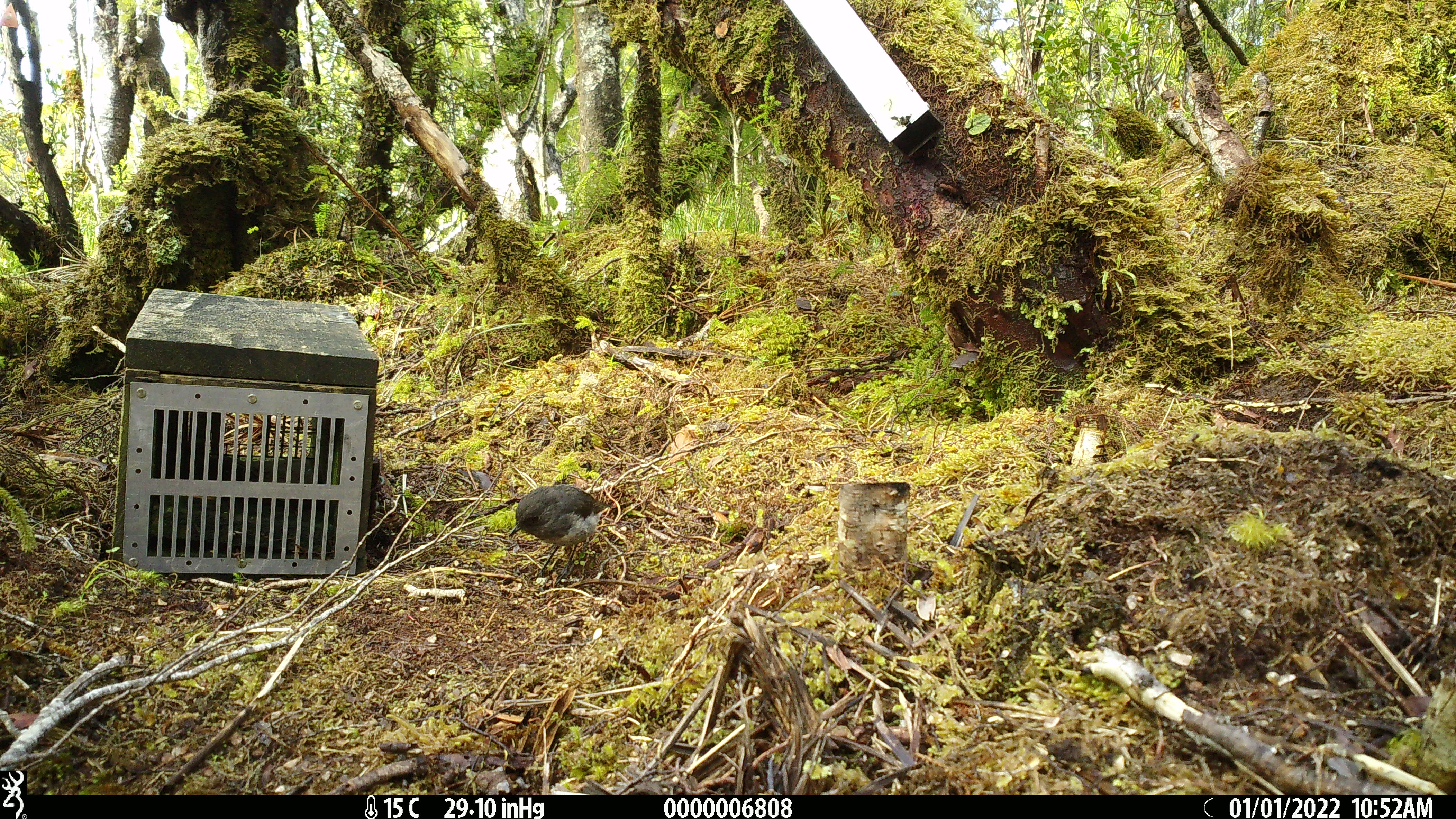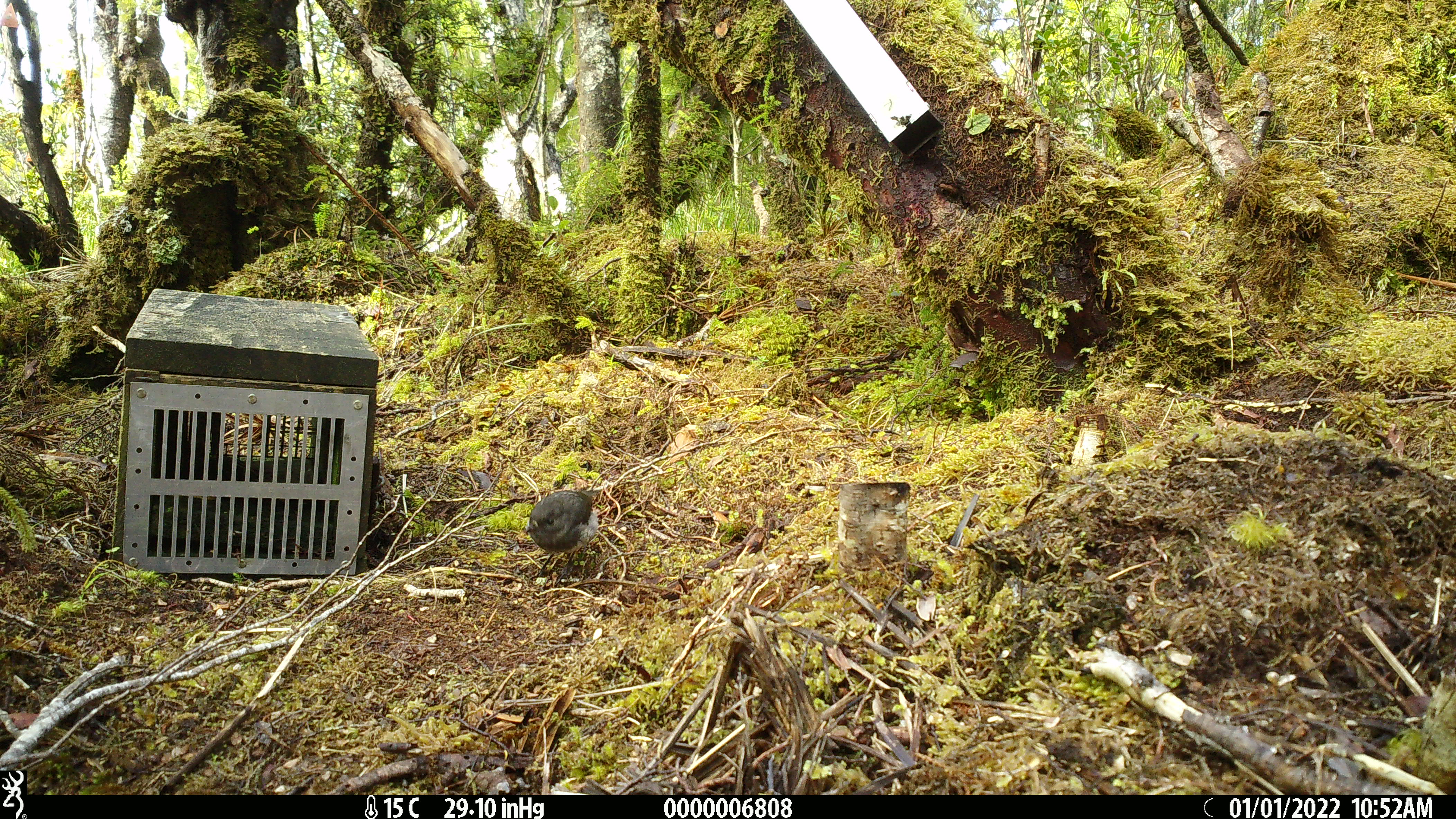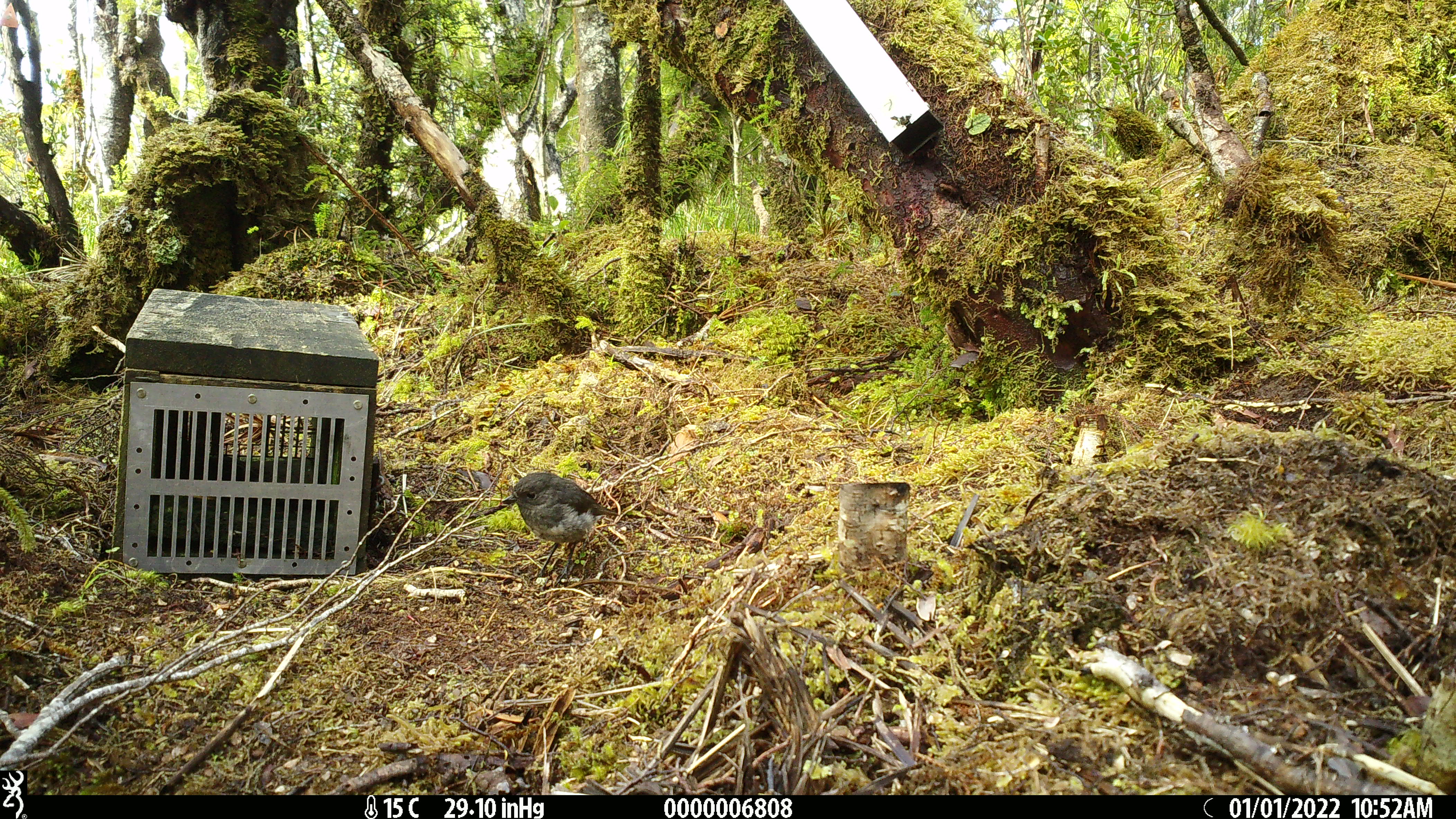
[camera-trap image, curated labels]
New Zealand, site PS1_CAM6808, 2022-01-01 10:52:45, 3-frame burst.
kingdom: Animalia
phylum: Chordata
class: Aves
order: Passeriformes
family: Petroicidae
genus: Petroica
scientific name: Petroica australis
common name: new zealand robin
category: robin